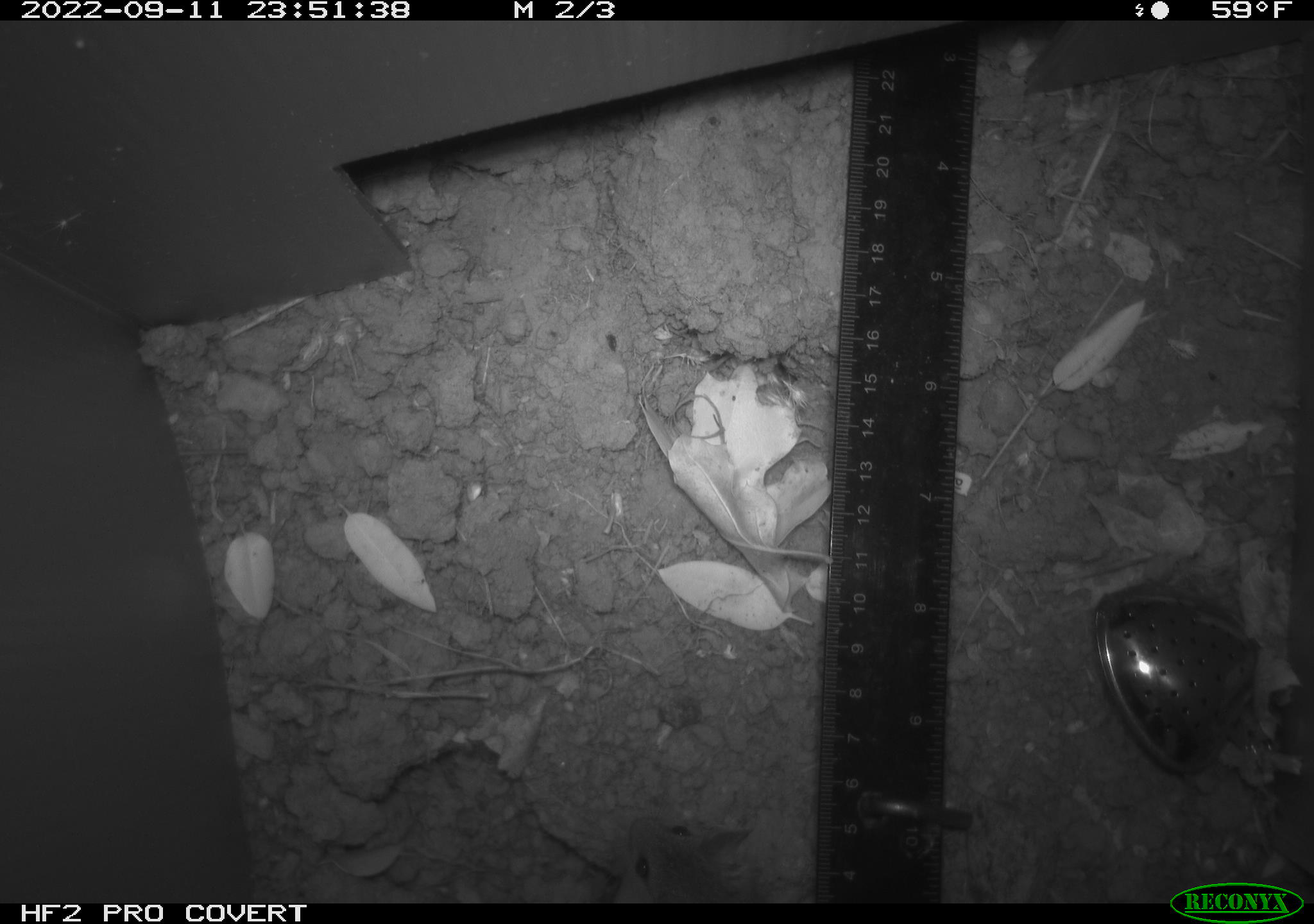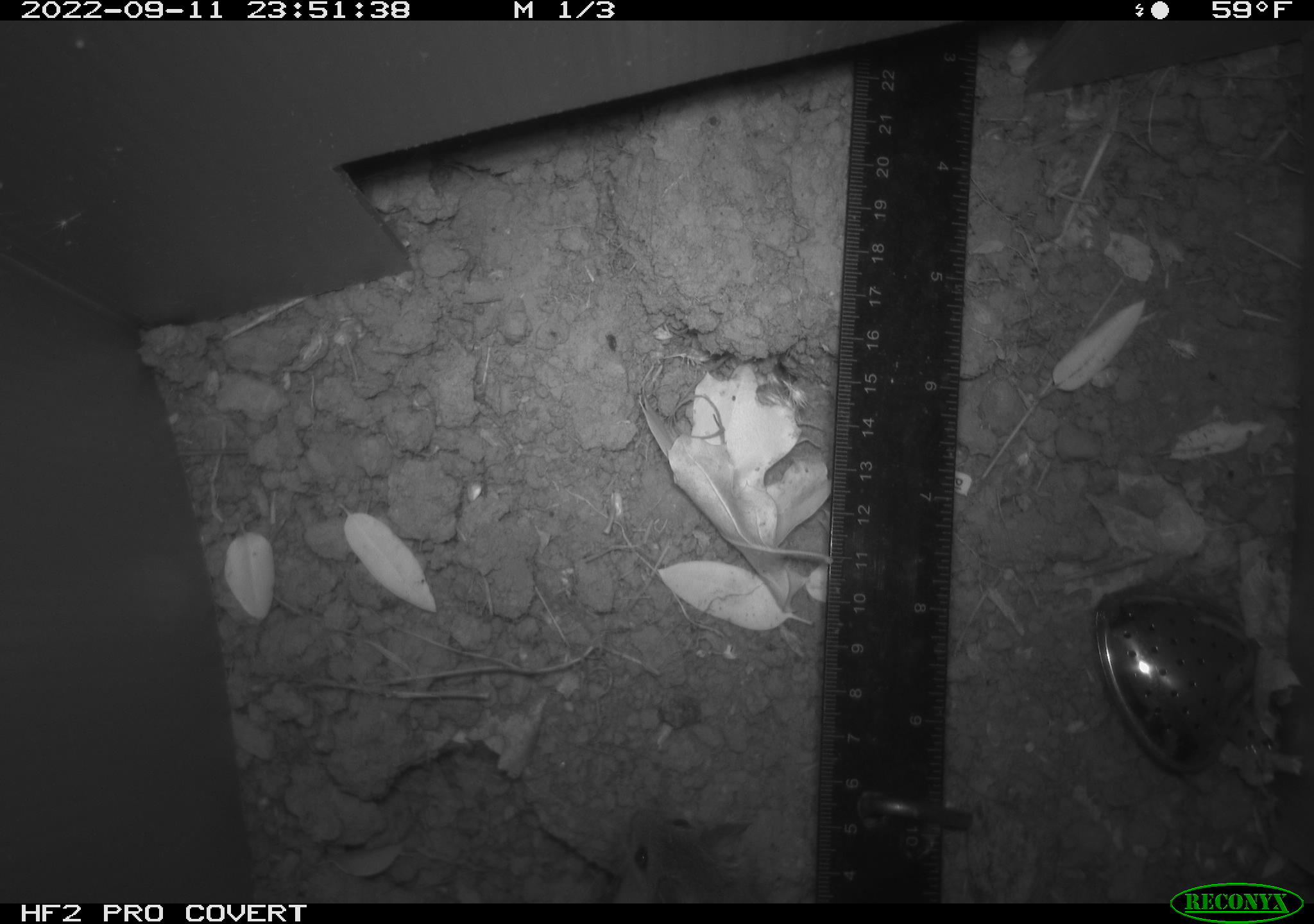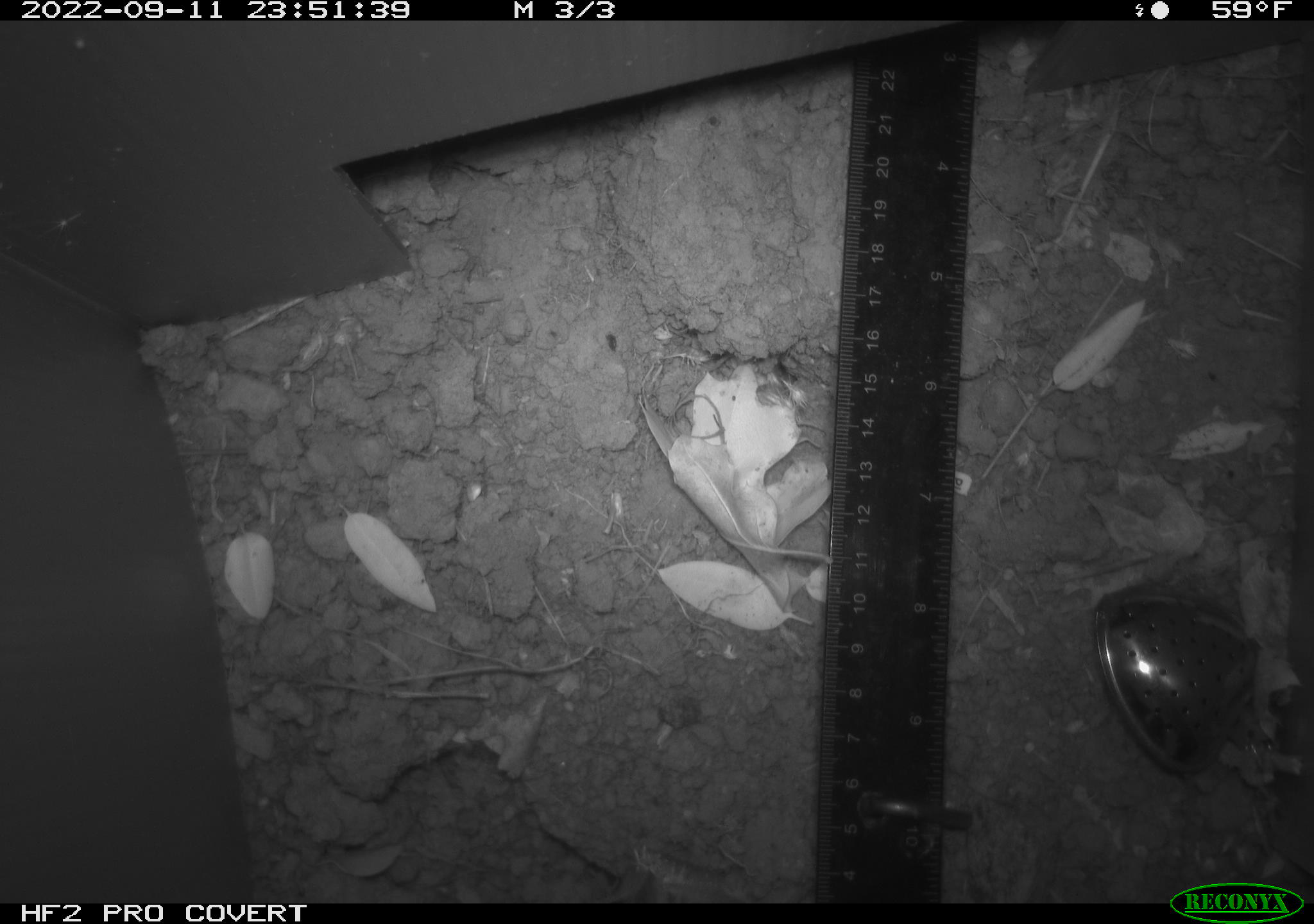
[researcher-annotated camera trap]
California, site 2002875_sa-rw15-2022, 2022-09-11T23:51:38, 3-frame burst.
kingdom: Animalia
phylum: Chordata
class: Mammalia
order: Rodentia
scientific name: Rodentia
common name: mouse species